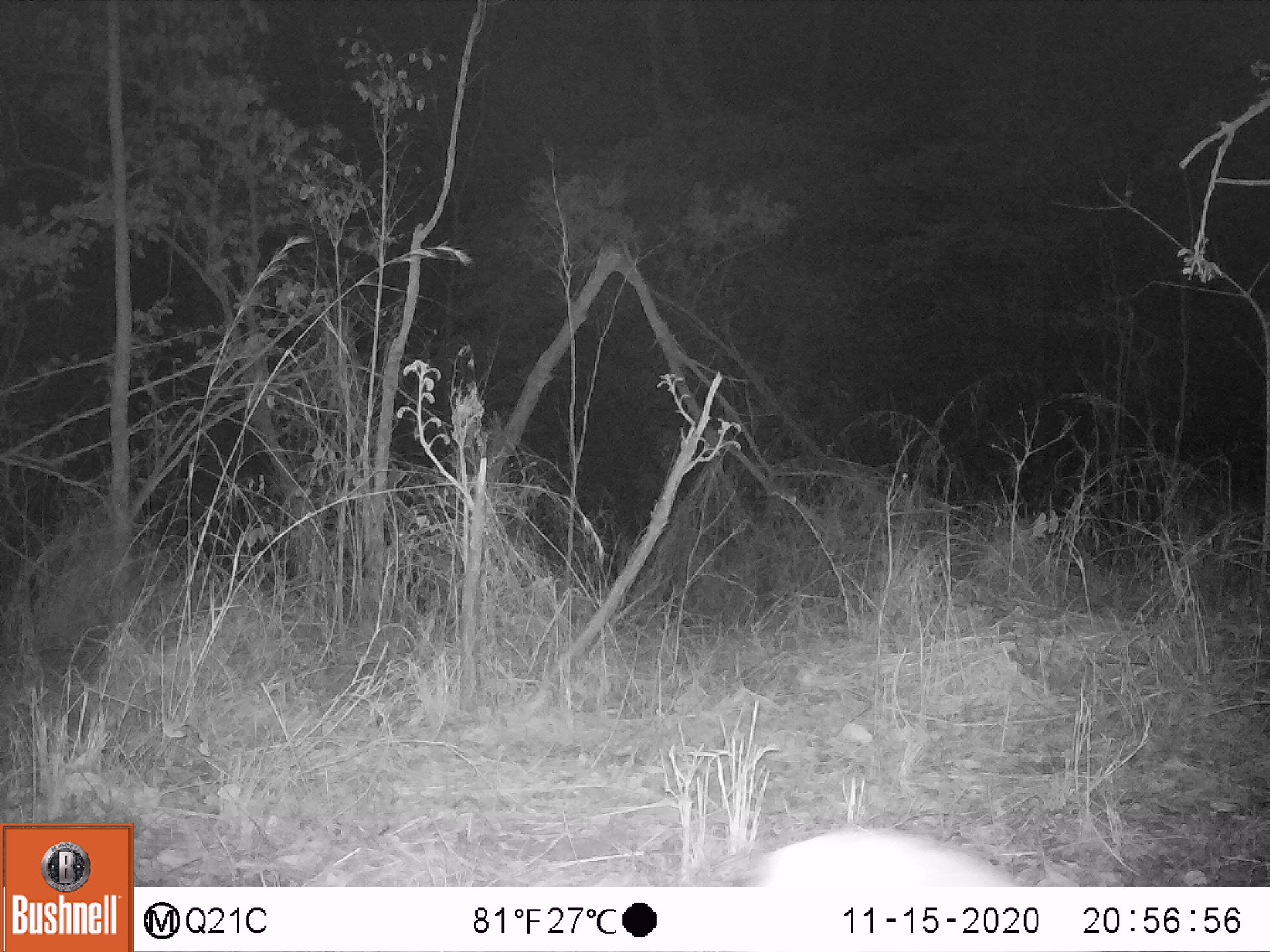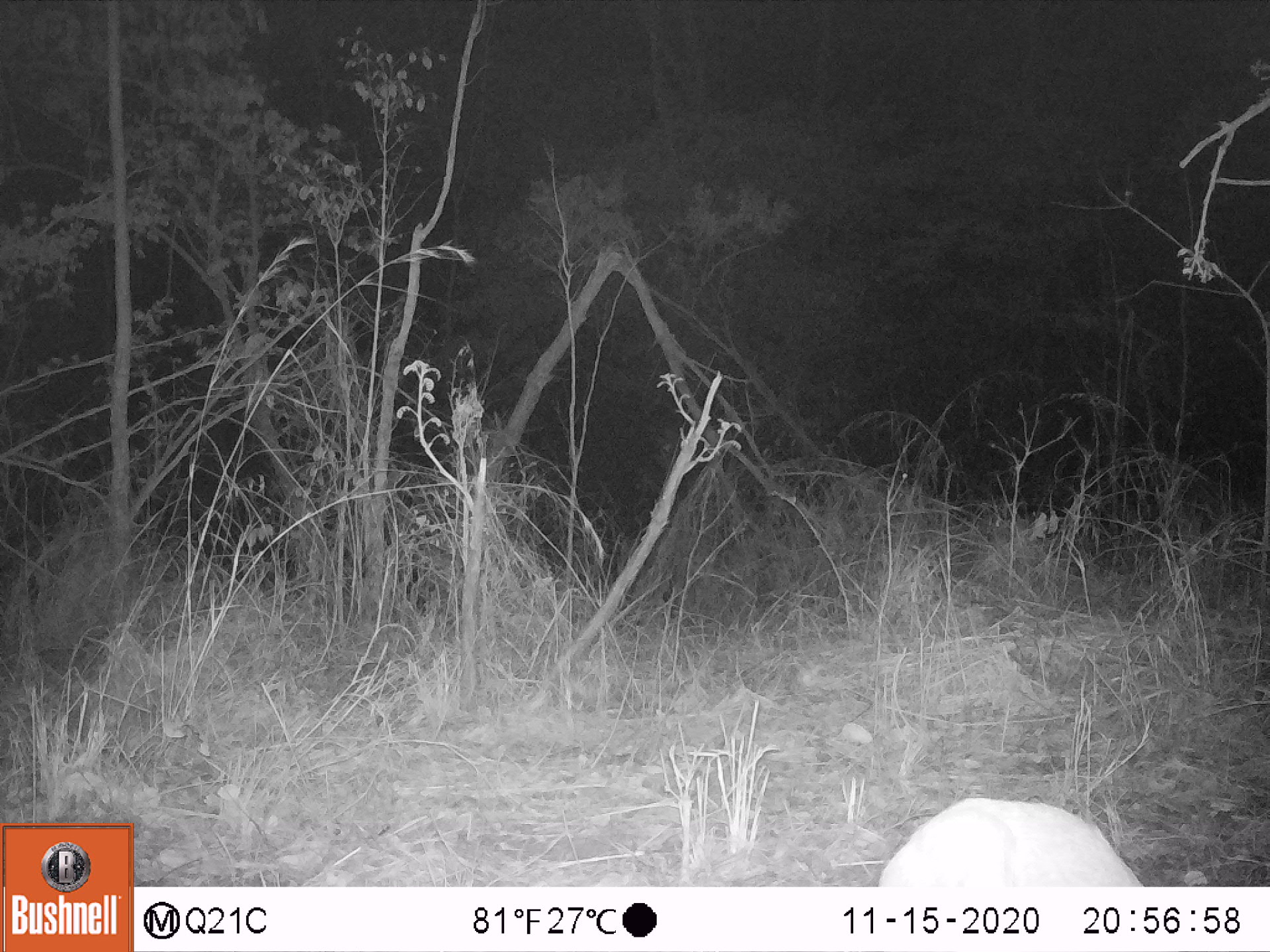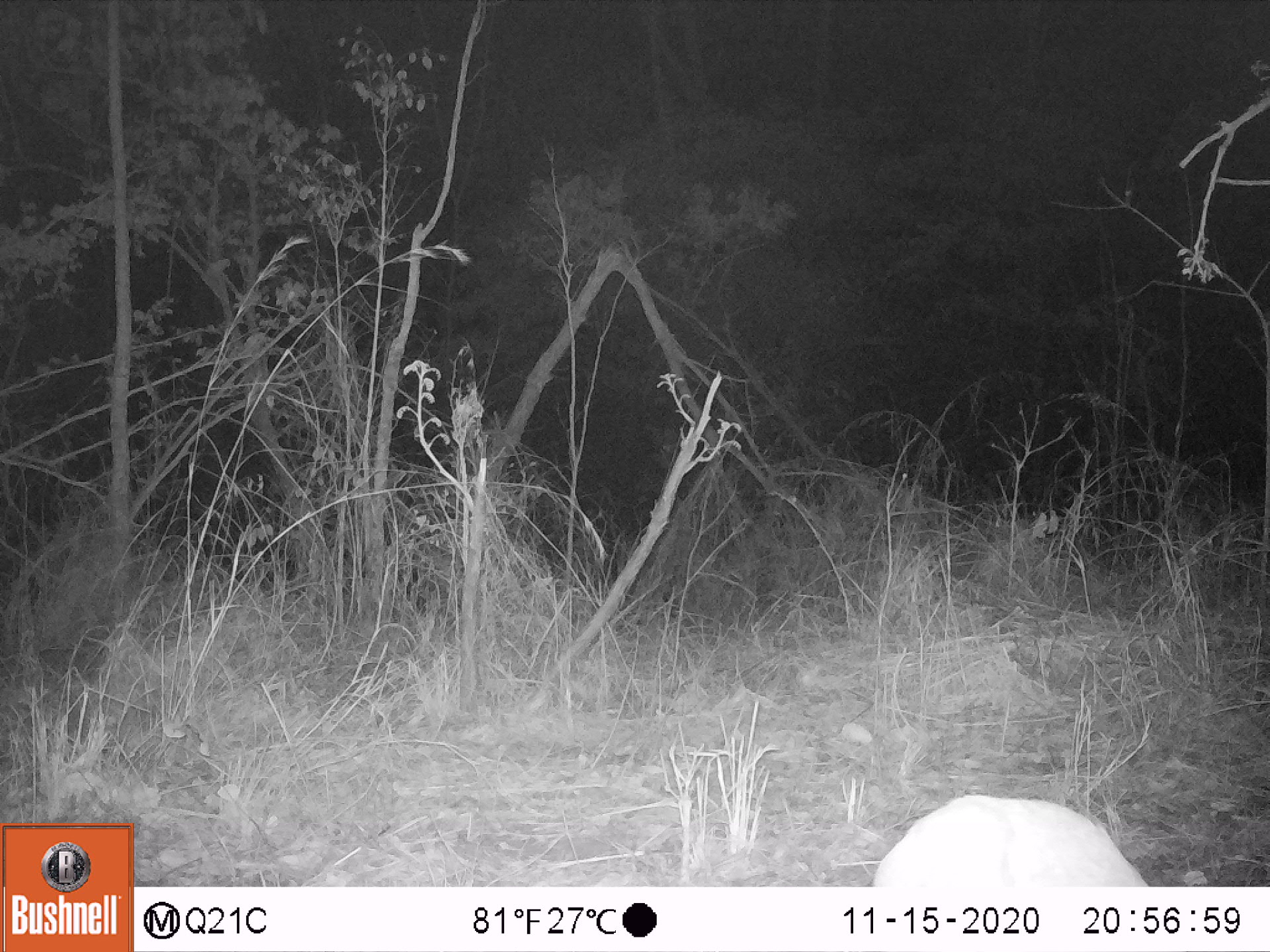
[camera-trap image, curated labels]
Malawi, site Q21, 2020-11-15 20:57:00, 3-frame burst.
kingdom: Animalia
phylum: Chordata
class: Mammalia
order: Artiodactyla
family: Bovidae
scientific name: Antilopinae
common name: small antelope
Small antelope (Antilopinae), count 1.